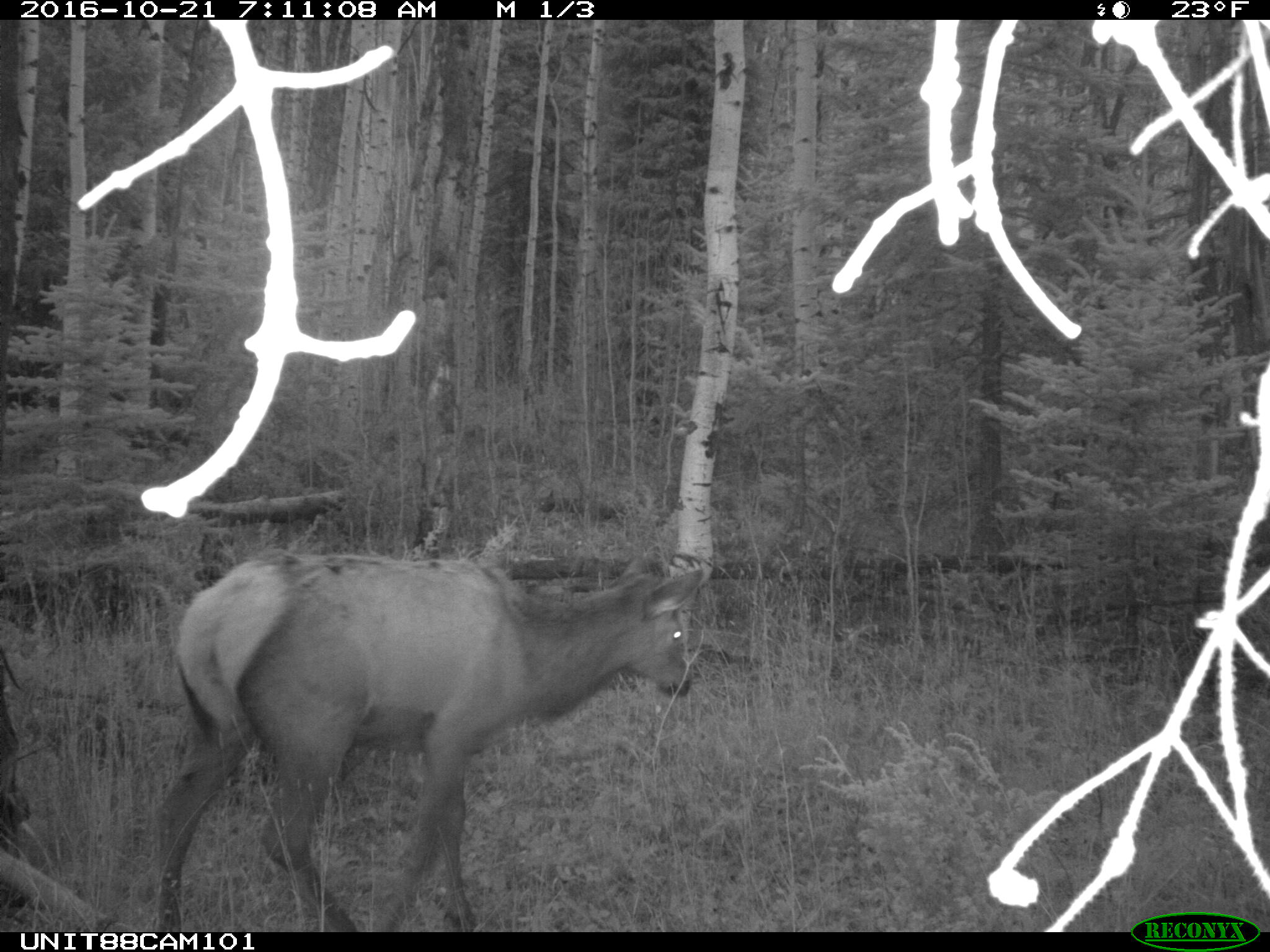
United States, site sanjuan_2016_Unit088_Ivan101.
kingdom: Animalia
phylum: Chordata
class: Mammalia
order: Artiodactyla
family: Cervidae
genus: Cervus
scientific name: Cervus elaphus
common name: red deer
Cervus elaphus (red deer).